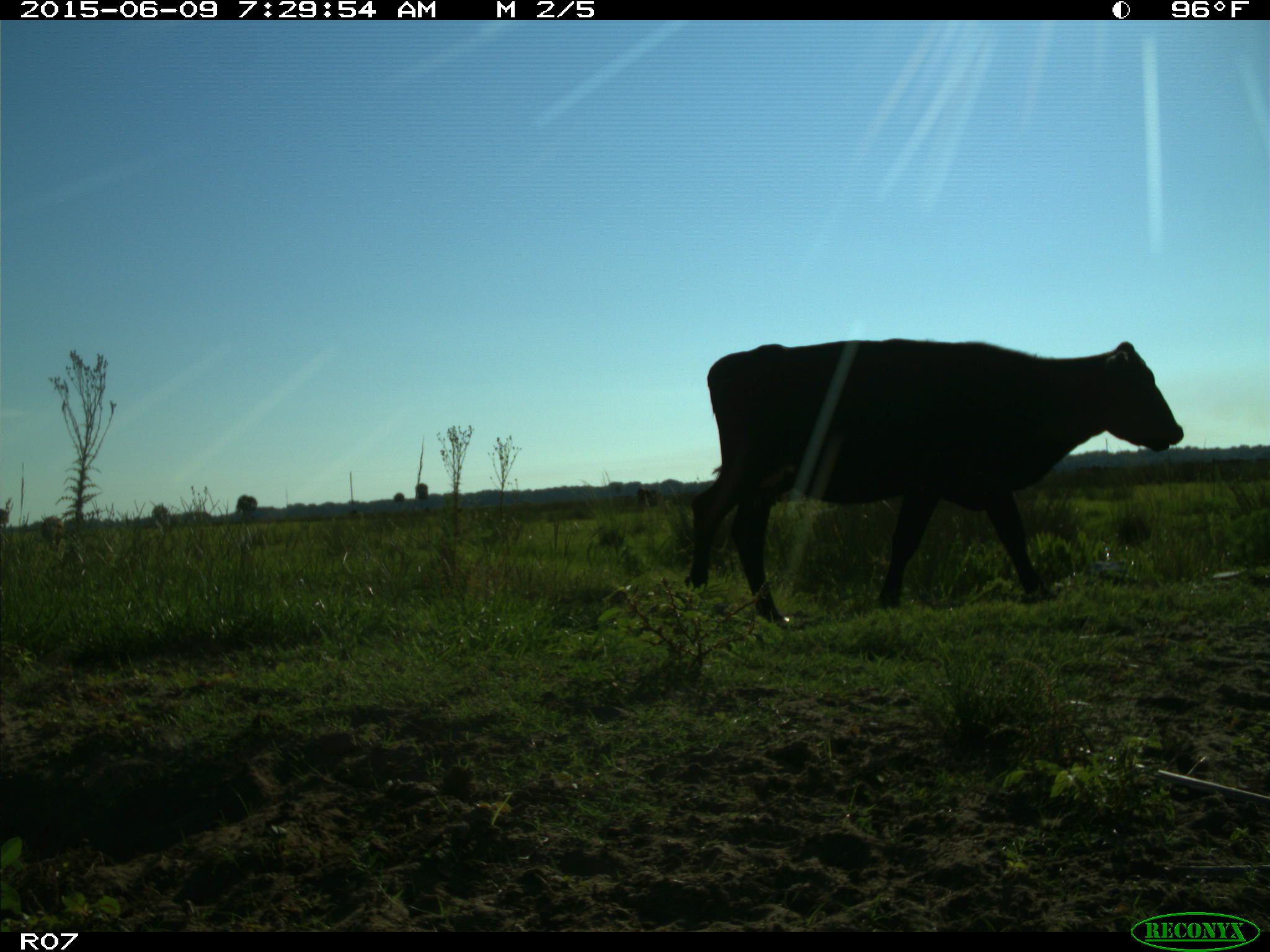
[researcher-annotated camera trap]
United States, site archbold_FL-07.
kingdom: Animalia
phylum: Chordata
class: Mammalia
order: Artiodactyla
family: Bovidae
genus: Bos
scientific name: Bos taurus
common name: domestic cow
Bos taurus (domestic cow).